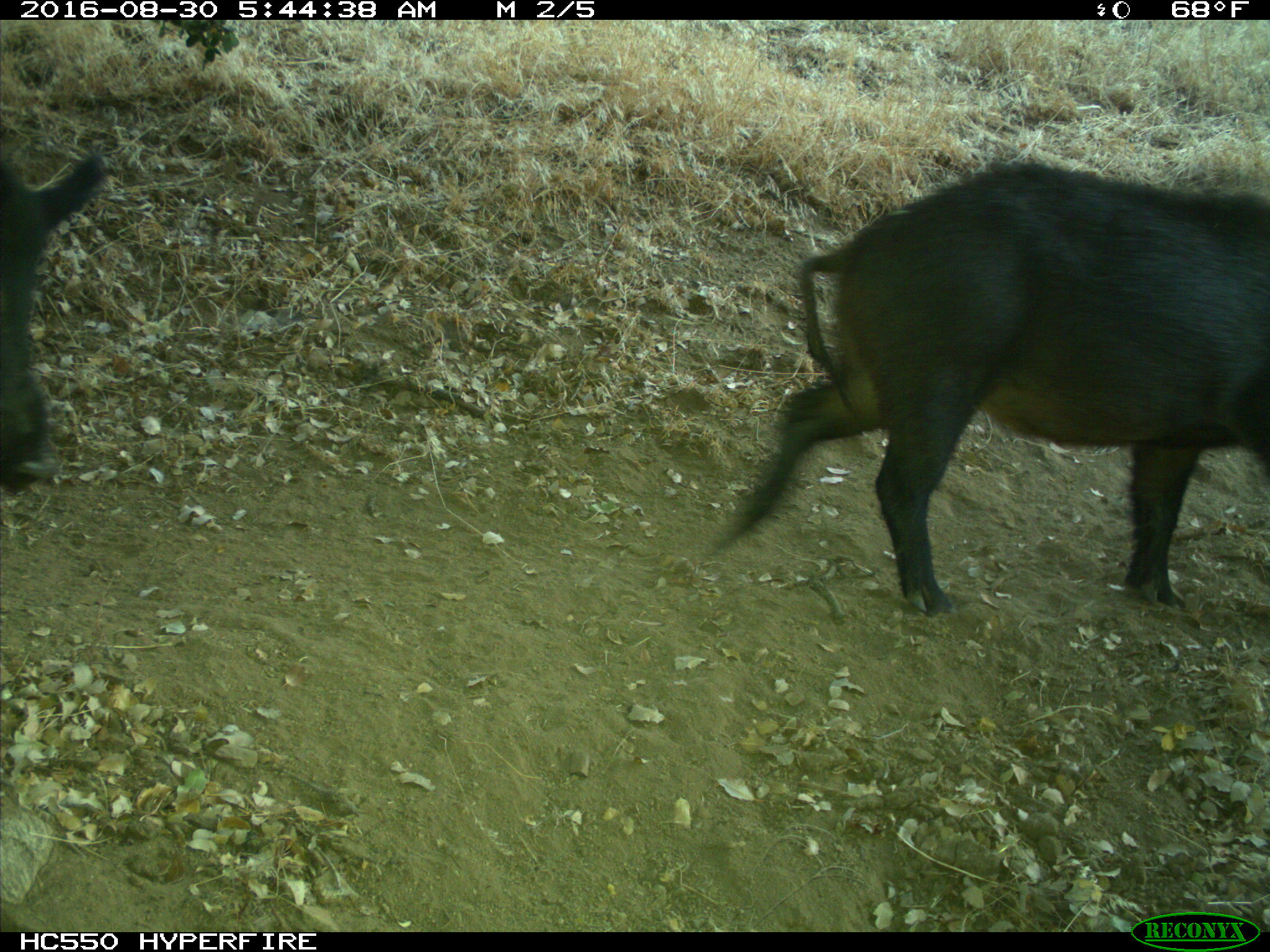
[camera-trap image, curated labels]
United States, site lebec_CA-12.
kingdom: Animalia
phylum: Chordata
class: Mammalia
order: Artiodactyla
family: Suidae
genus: Sus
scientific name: Sus scrofa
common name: wild boar